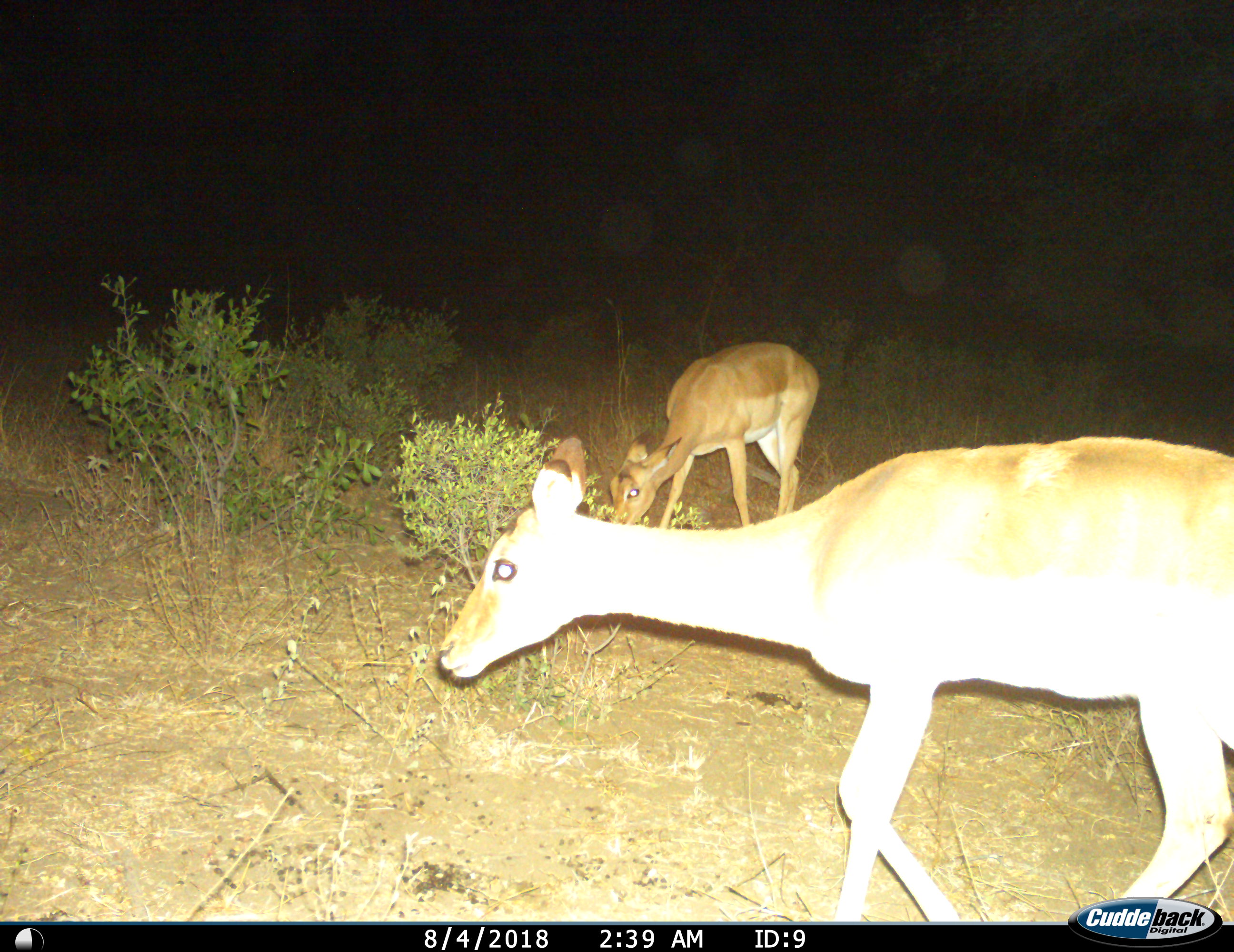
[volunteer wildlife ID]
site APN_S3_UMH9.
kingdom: Animalia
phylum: Chordata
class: Mammalia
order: Artiodactyla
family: Bovidae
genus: Aepyceros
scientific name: Aepyceros melampus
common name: impala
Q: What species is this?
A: Impala (Aepyceros melampus).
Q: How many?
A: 2.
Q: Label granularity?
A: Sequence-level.